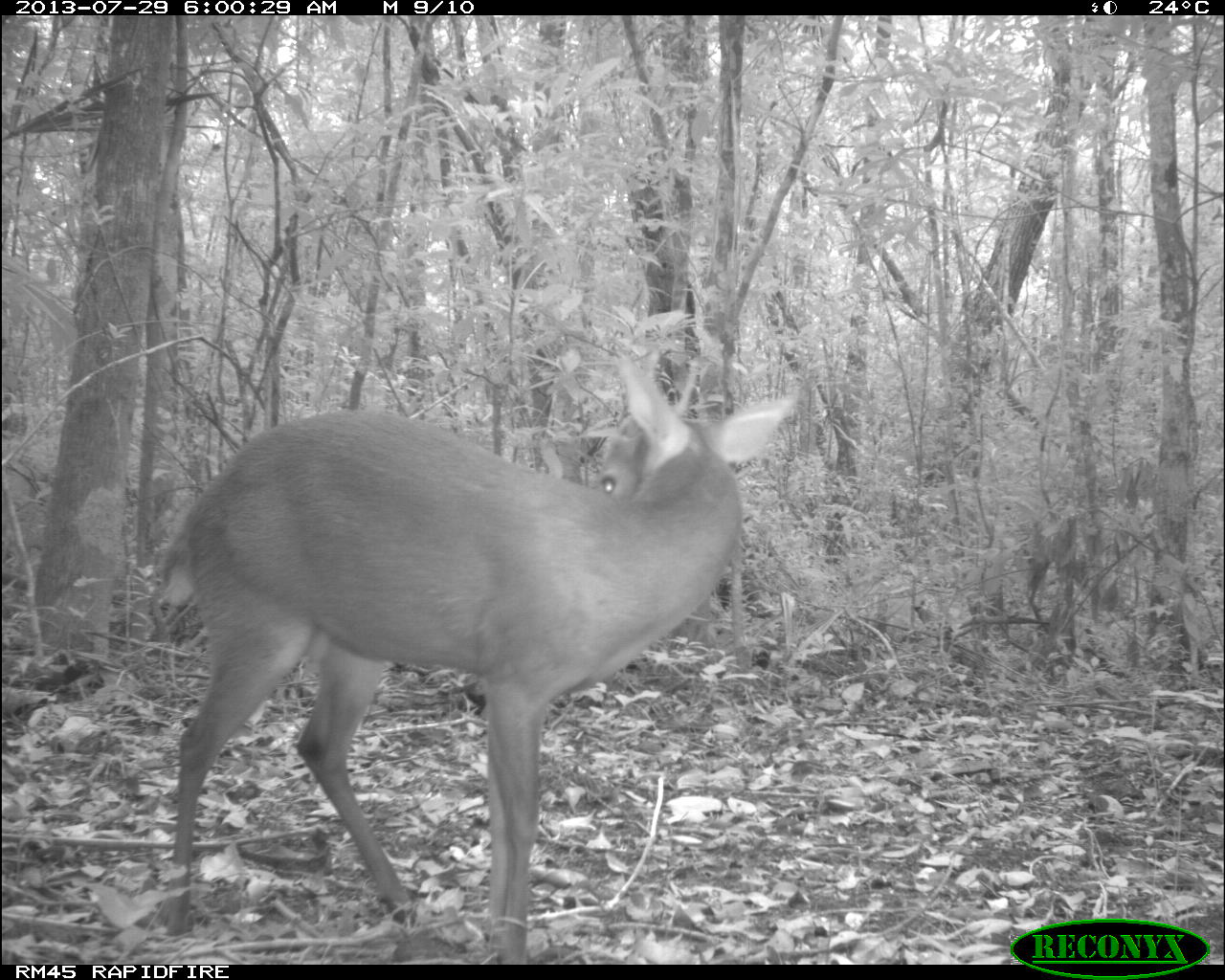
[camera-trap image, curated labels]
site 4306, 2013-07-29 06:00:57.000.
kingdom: Animalia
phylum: Chordata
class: Mammalia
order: Artiodactyla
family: Cervidae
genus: Mazama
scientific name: Mazama temama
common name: central american red brocket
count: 1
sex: male